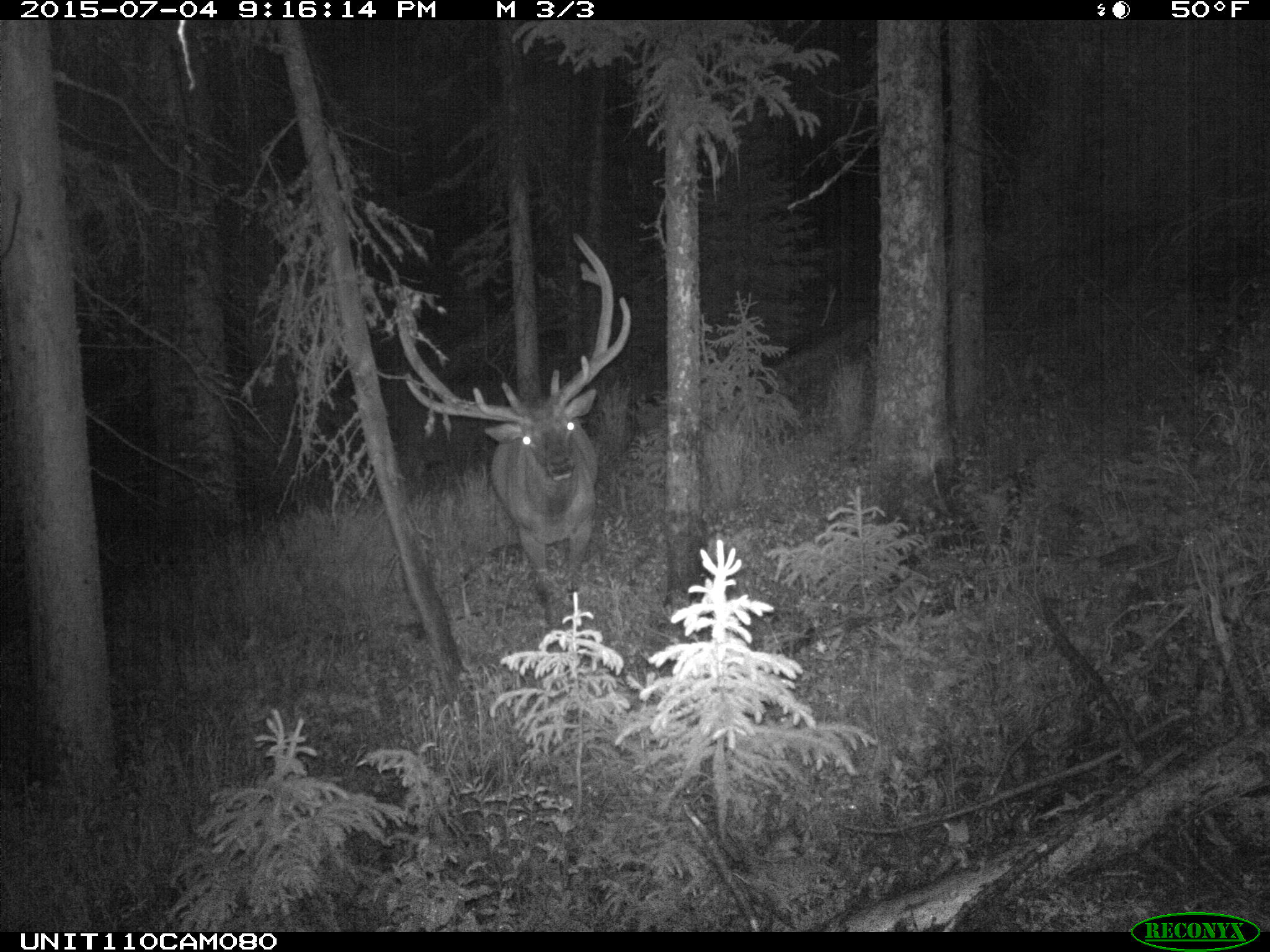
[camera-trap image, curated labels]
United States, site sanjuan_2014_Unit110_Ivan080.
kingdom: Animalia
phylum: Chordata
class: Mammalia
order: Artiodactyla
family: Cervidae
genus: Cervus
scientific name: Cervus elaphus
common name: red deer